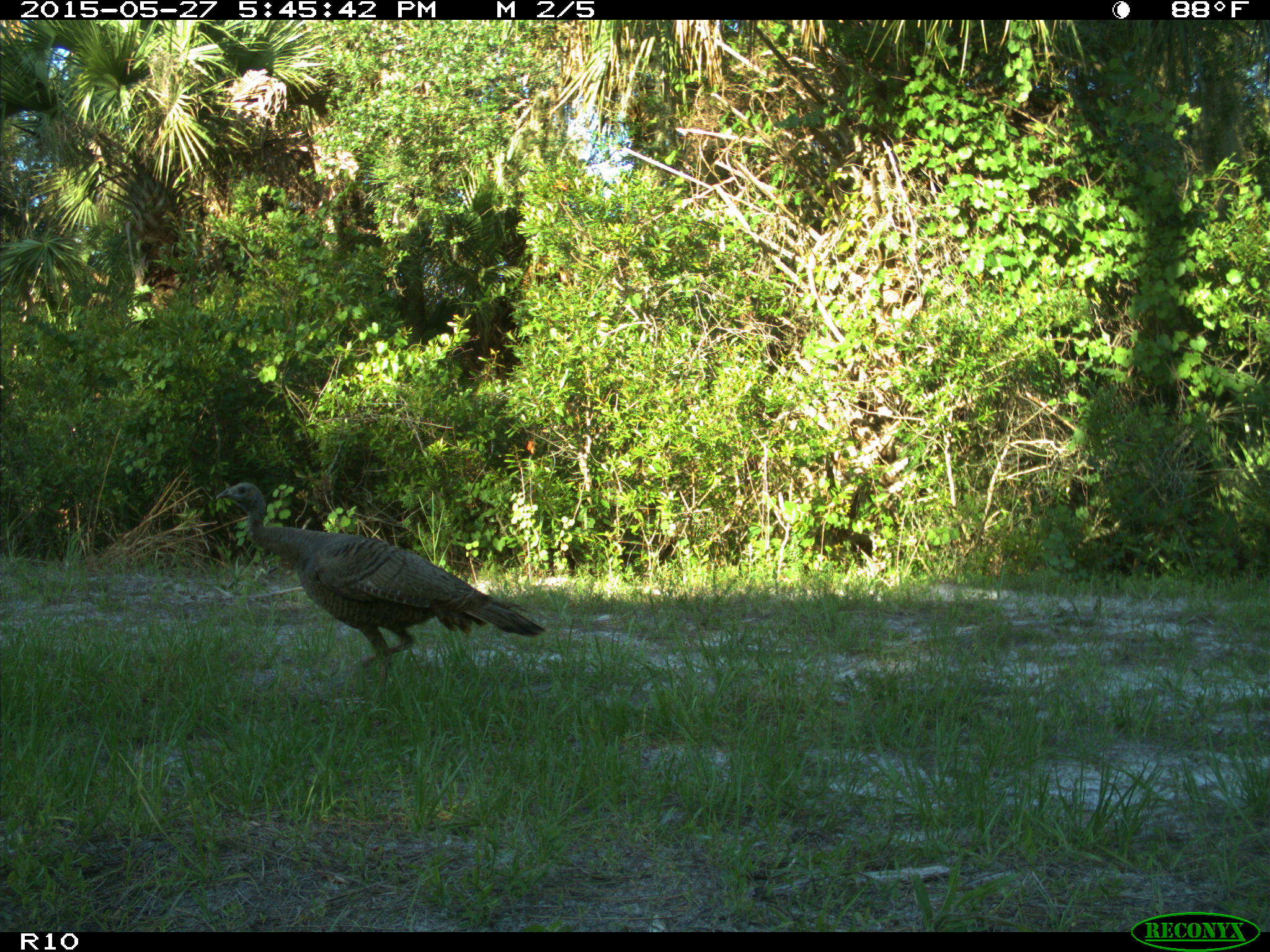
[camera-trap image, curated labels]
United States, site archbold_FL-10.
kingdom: Animalia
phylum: Chordata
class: Aves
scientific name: Aves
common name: birds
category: unidentified bird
Unidentified bird (birds) (Aves).